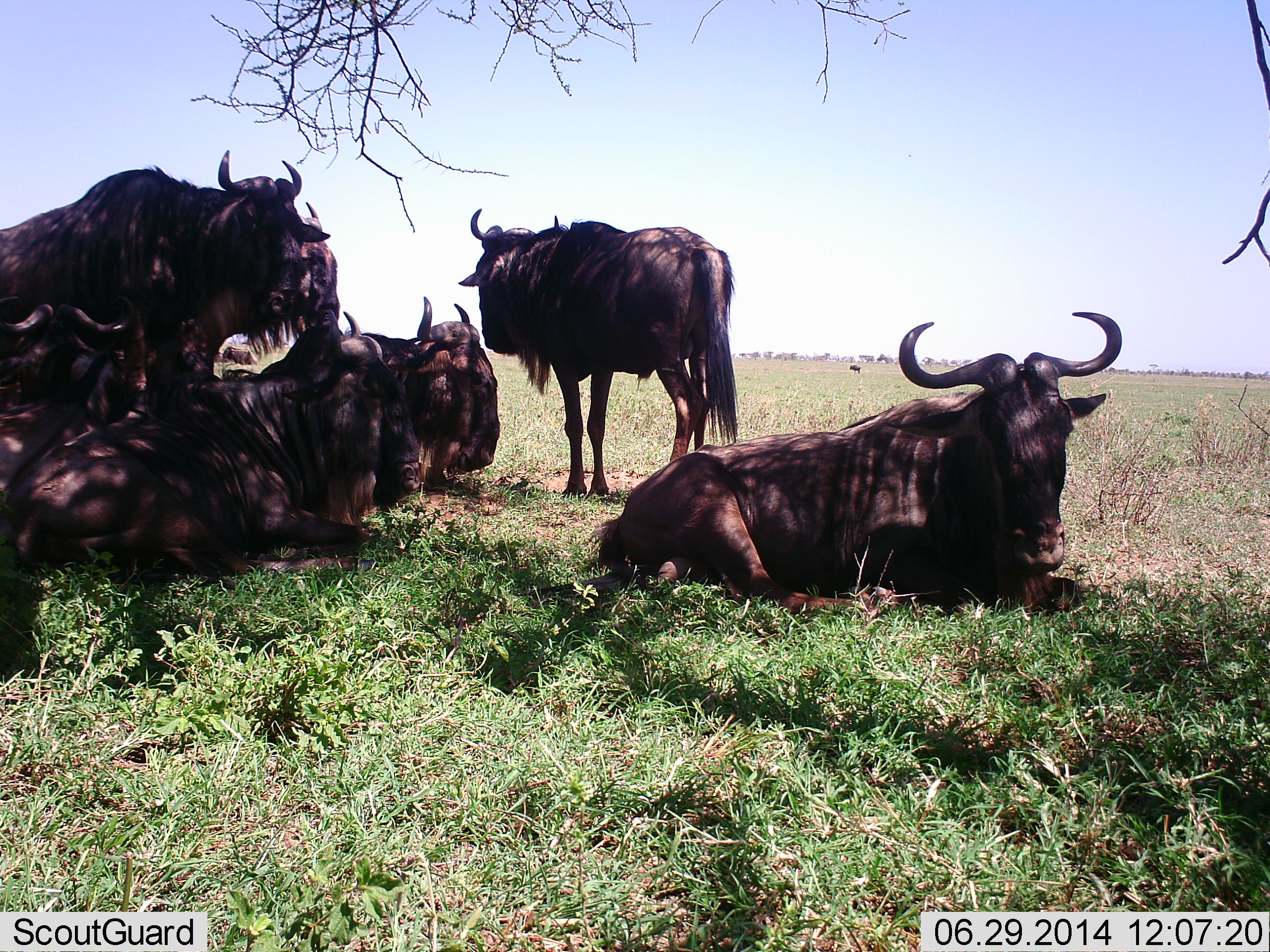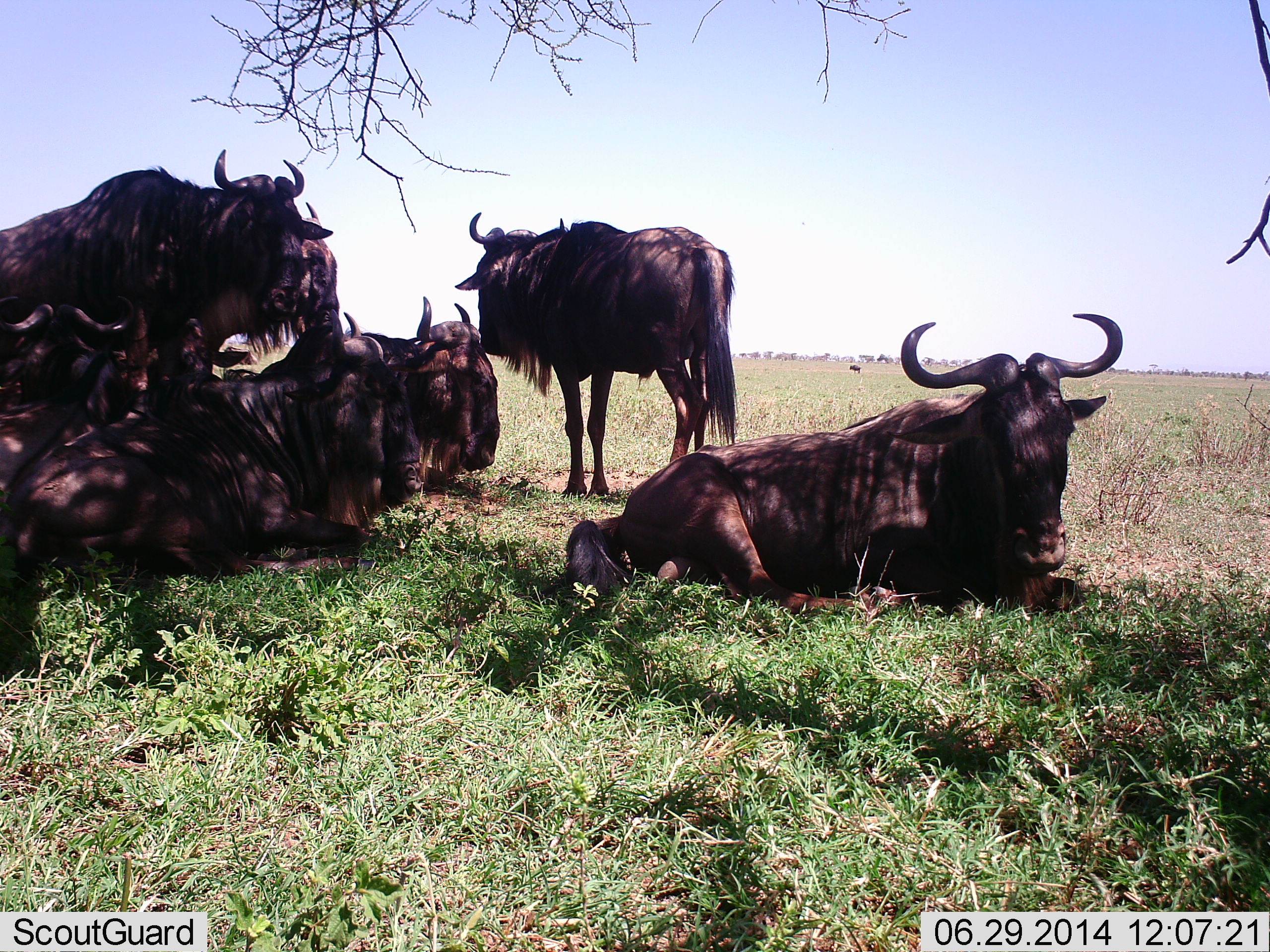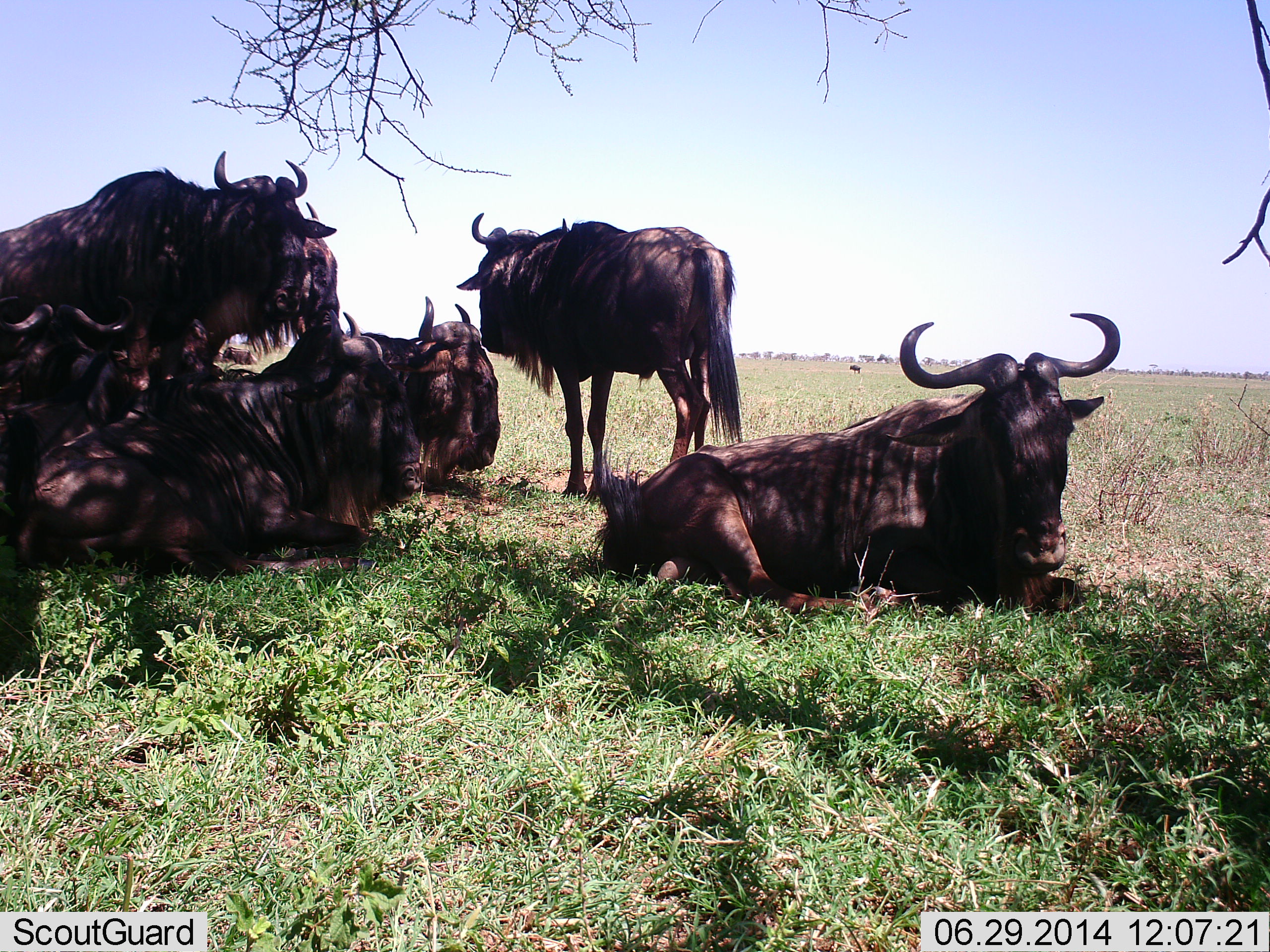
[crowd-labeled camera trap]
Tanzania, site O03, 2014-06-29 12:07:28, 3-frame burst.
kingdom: Animalia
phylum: Chordata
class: Mammalia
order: Artiodactyla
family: Bovidae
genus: Connochaetes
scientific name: Connochaetes taurinus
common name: blue wildebeest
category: wildebeest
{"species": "wildebeest (blue wildebeest) (Connochaetes taurinus)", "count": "6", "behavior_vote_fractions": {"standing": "90%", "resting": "90%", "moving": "10%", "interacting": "0%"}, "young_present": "0%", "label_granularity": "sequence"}